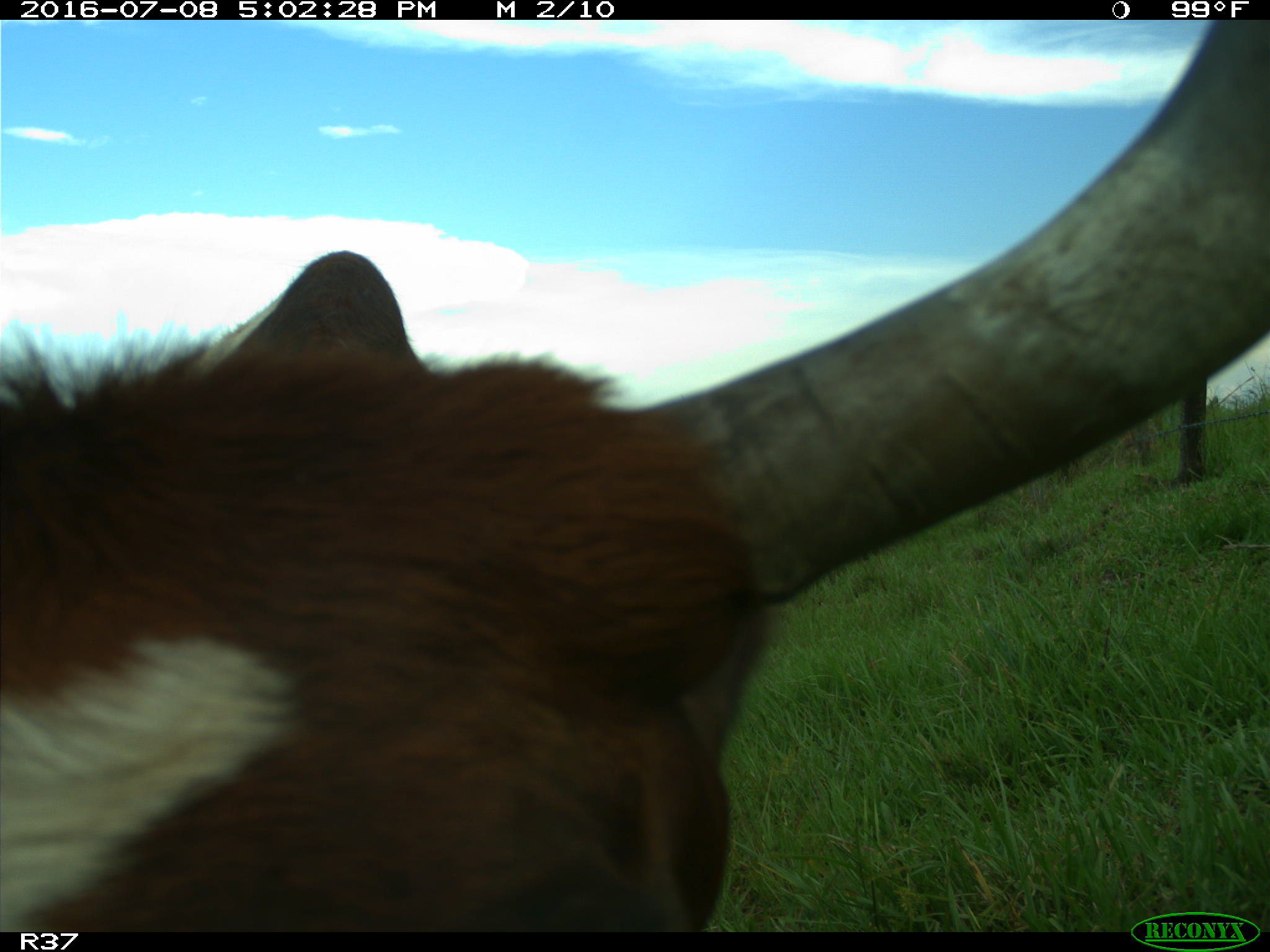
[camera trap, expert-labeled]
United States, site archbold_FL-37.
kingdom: Animalia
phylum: Chordata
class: Mammalia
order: Artiodactyla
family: Bovidae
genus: Bos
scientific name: Bos taurus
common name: domestic cow